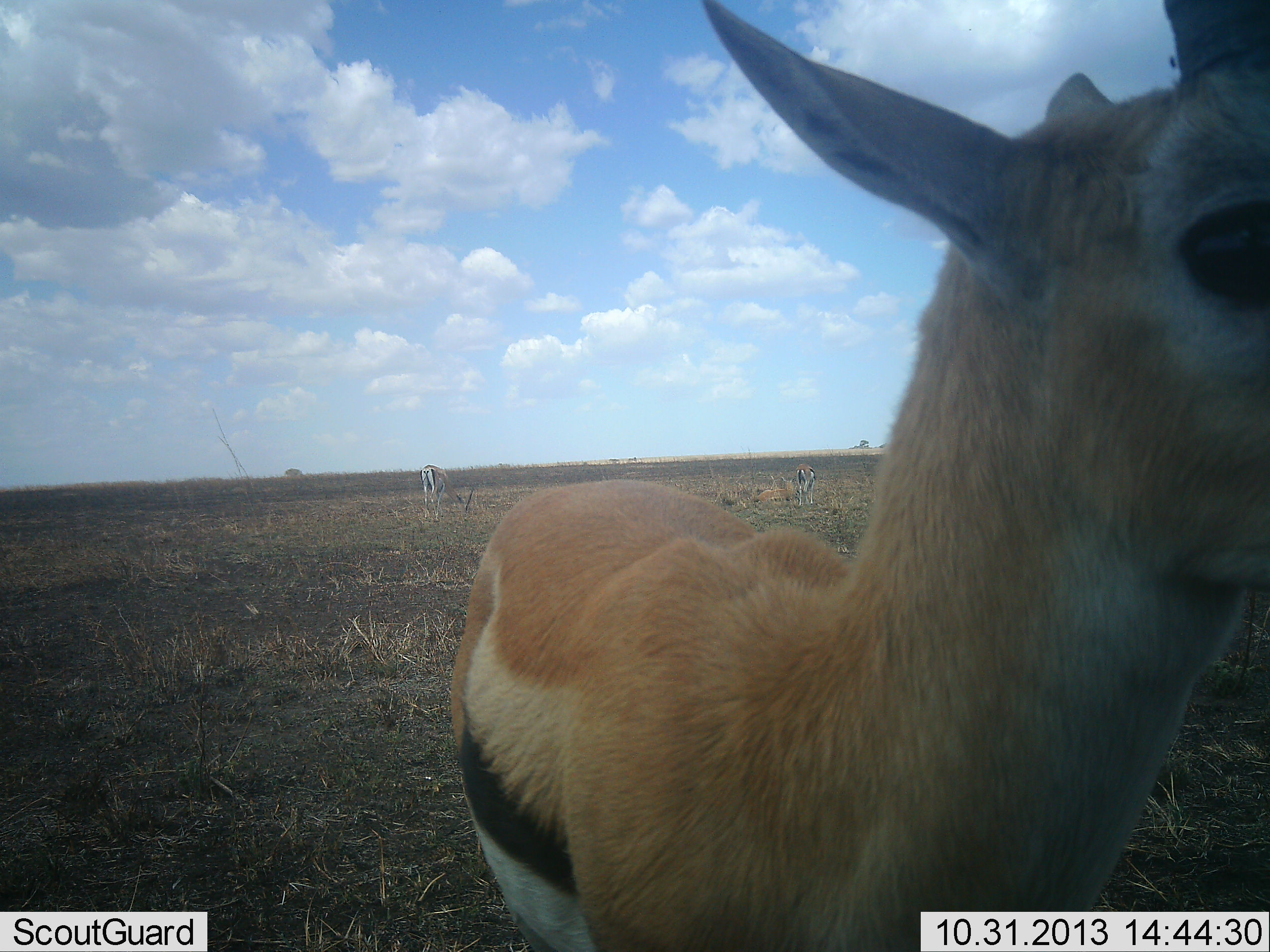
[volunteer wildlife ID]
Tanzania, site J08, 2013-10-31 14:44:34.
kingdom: Animalia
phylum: Chordata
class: Mammalia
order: Artiodactyla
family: Bovidae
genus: Eudorcas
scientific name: Eudorcas thomsonii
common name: thomson's gazelle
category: gazellethomsons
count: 2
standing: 81%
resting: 11%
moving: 7%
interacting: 4%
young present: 0%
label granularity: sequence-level